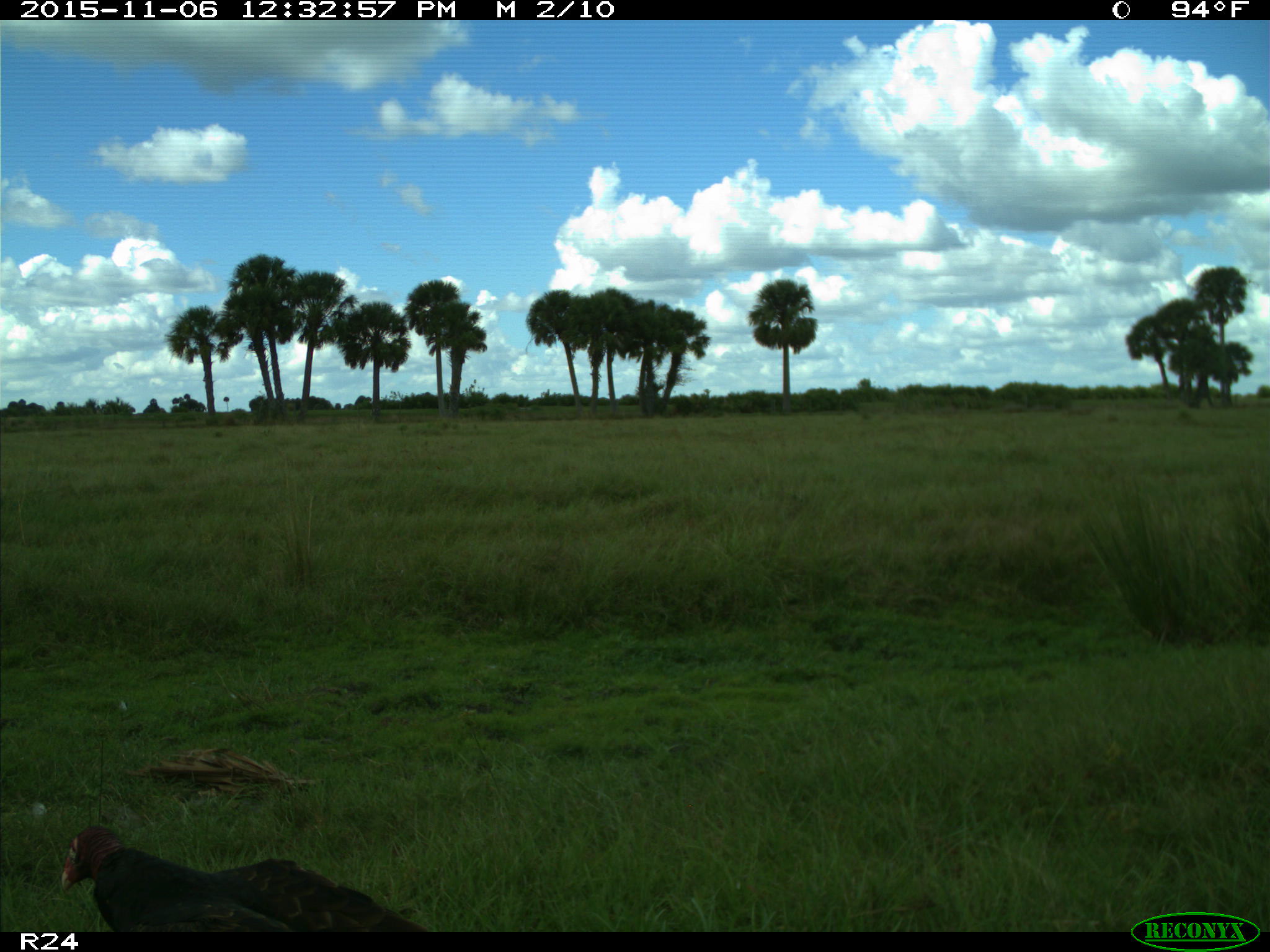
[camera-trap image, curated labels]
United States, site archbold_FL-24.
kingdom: Animalia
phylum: Chordata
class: Aves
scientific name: Aves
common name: birds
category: unidentified bird